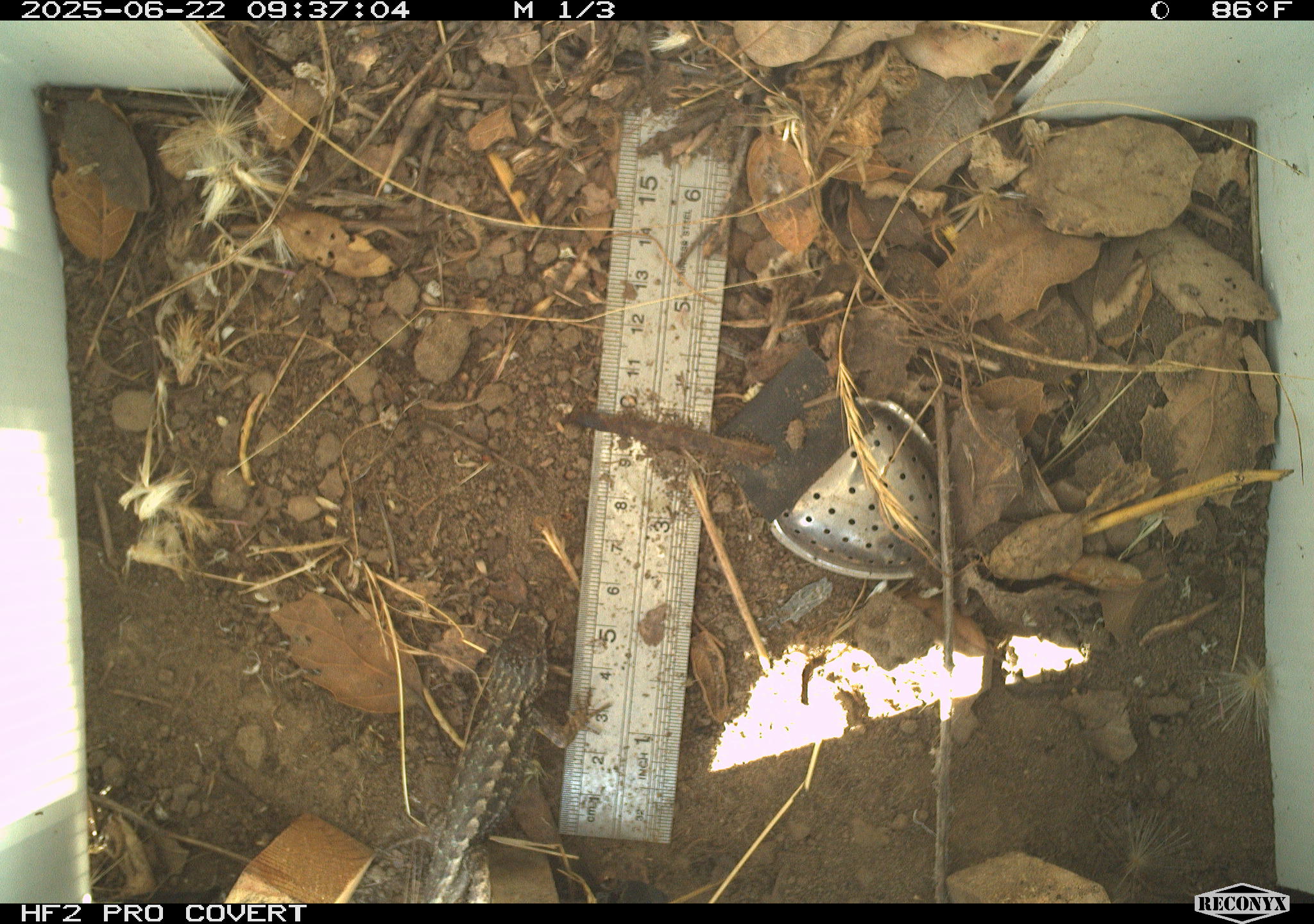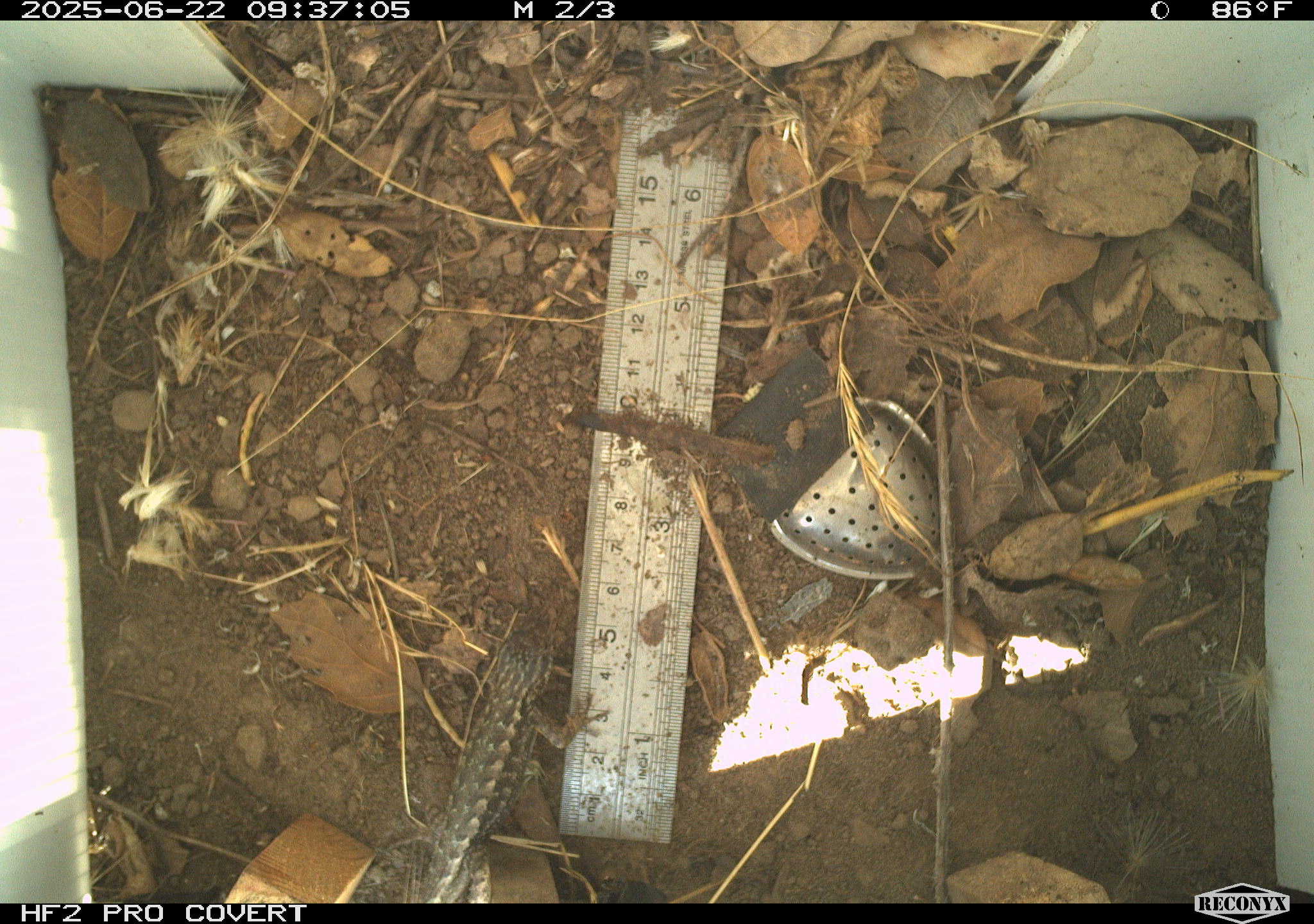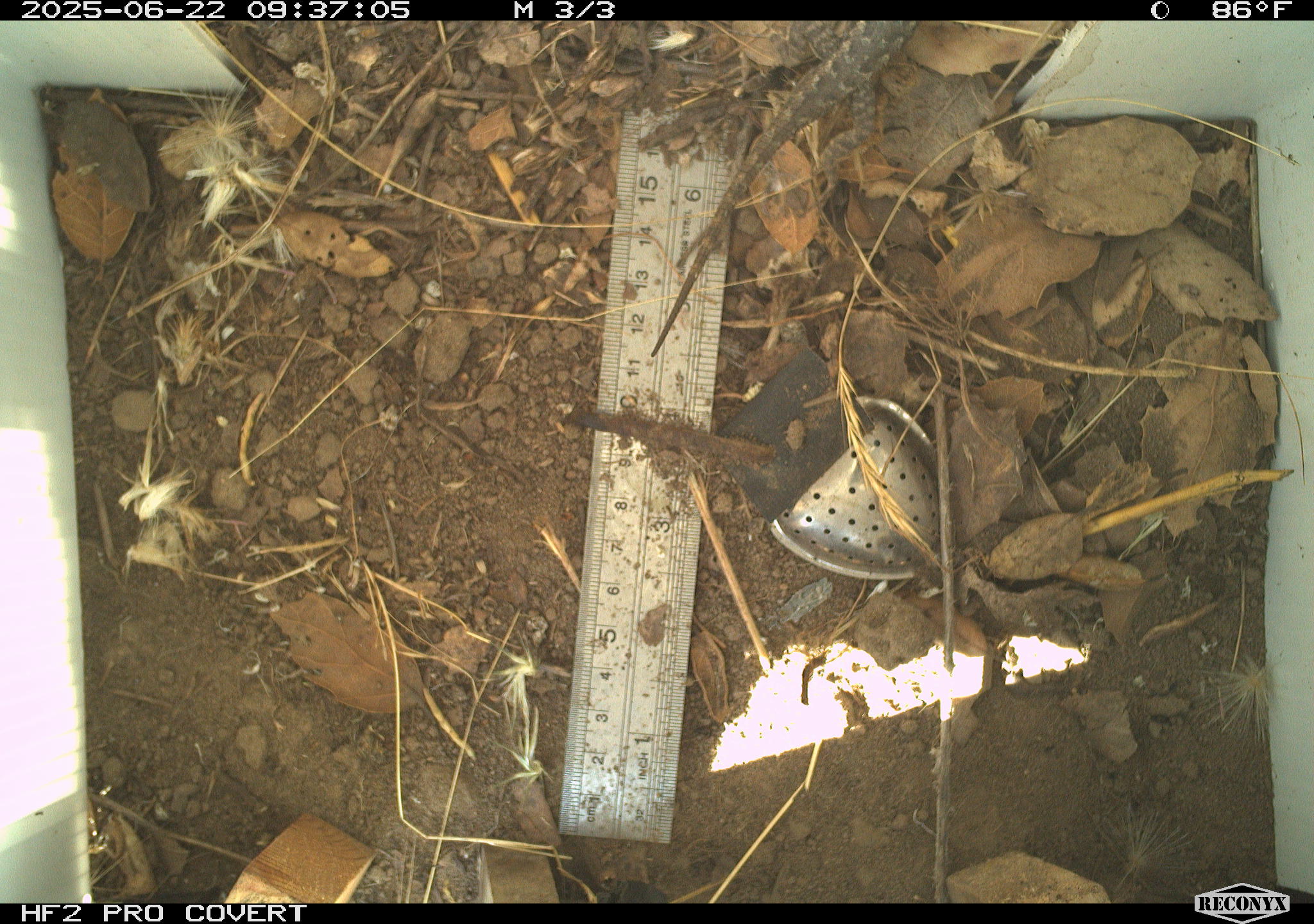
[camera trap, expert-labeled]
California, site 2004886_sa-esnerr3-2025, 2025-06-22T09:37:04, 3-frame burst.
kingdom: Animalia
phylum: Chordata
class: Reptilia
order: Squamata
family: Phrynosomatidae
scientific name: Phrynosomatidae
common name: north american spiny lizards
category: sceloporus/uta species